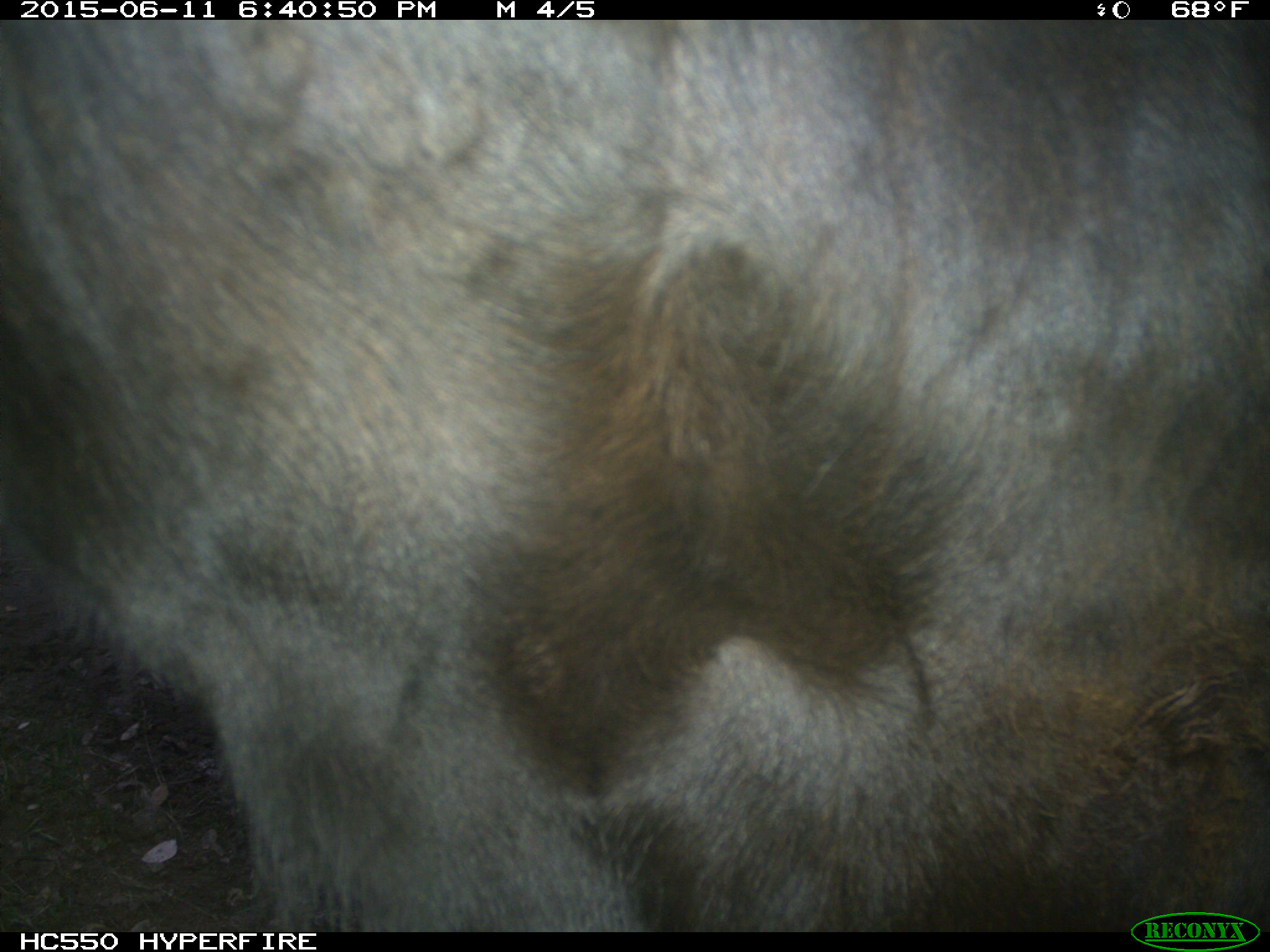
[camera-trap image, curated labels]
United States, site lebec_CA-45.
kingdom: Animalia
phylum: Chordata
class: Mammalia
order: Artiodactyla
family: Bovidae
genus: Bos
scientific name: Bos taurus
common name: domestic cow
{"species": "Bos taurus (domestic cow)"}